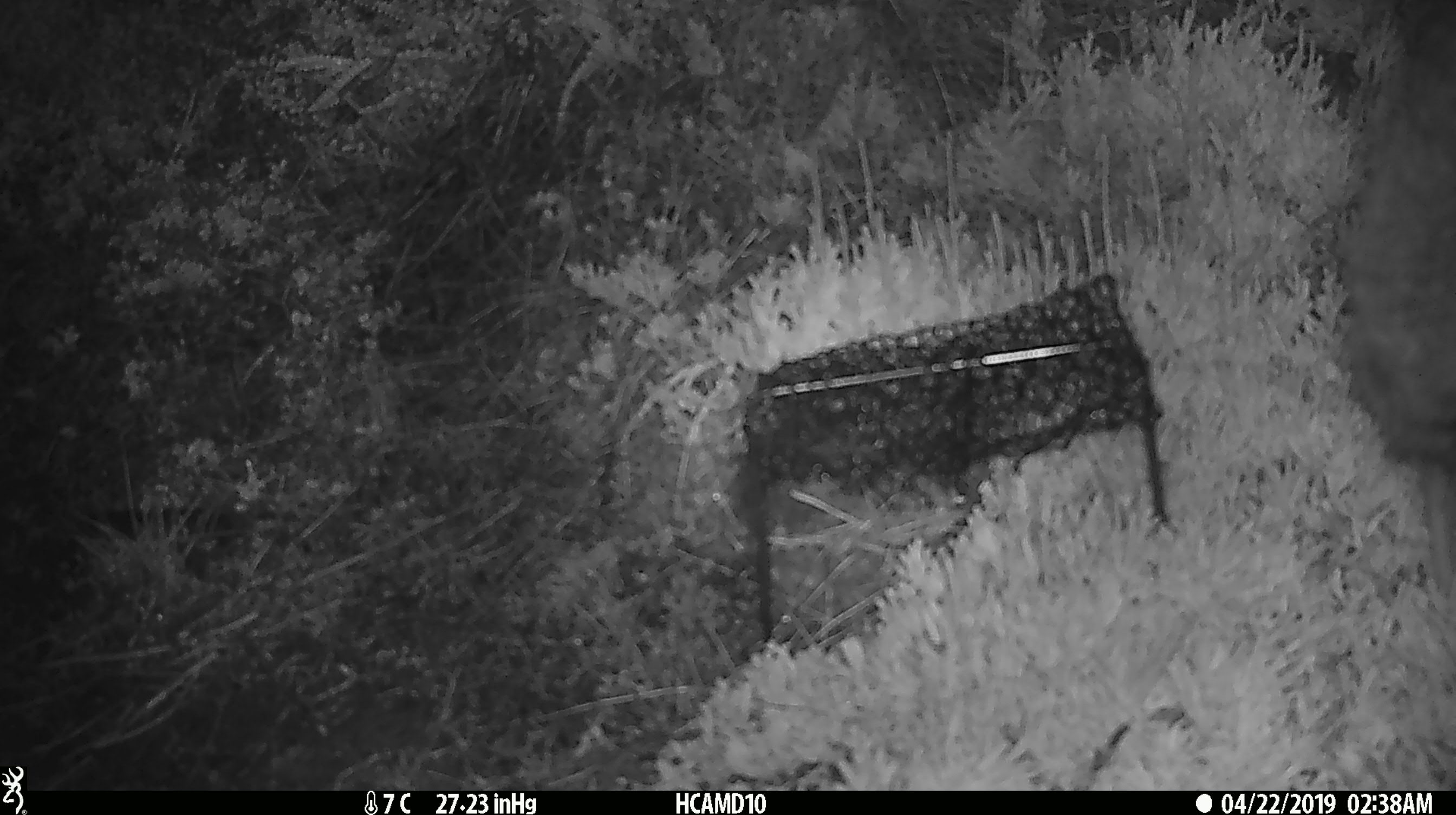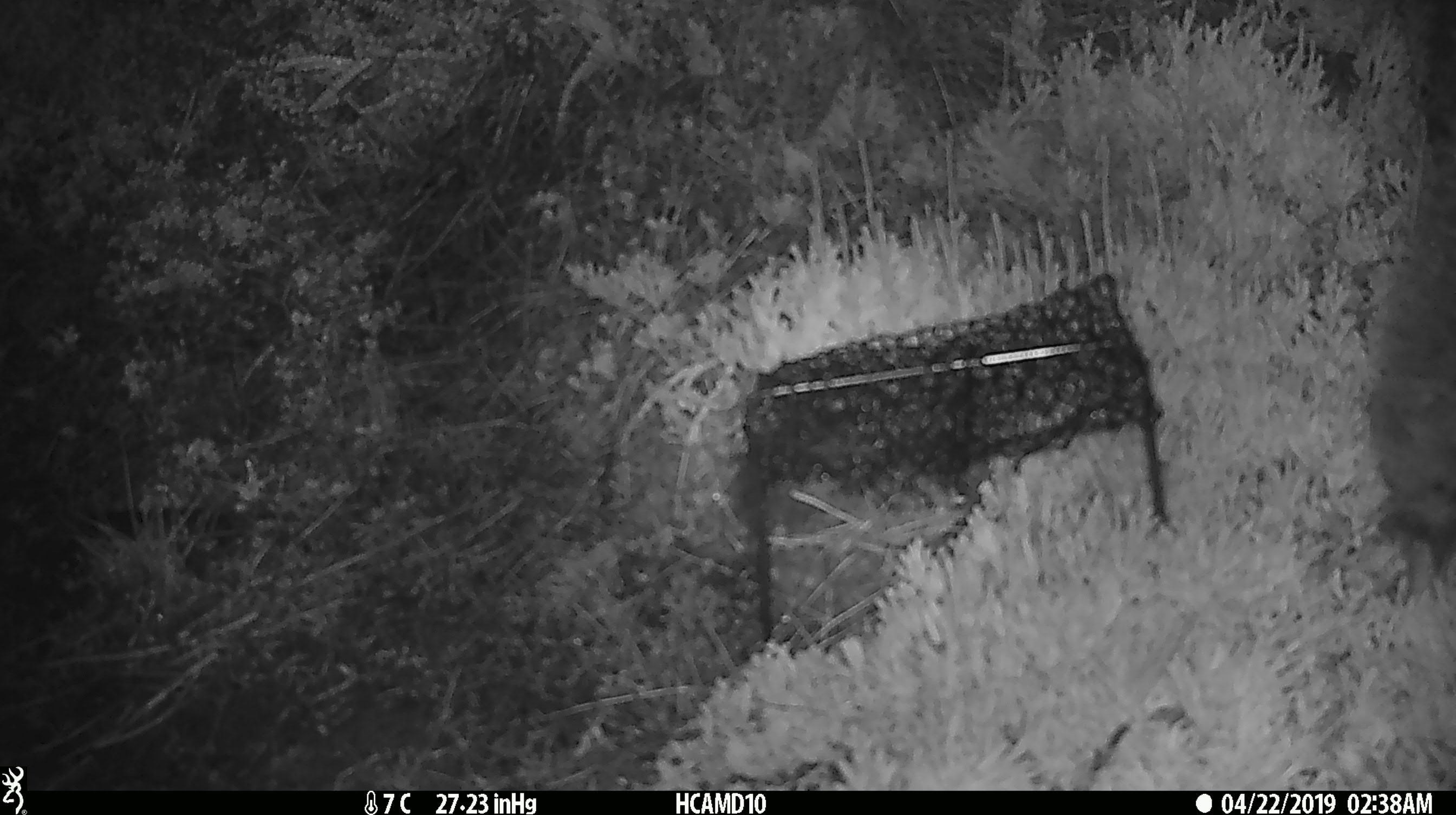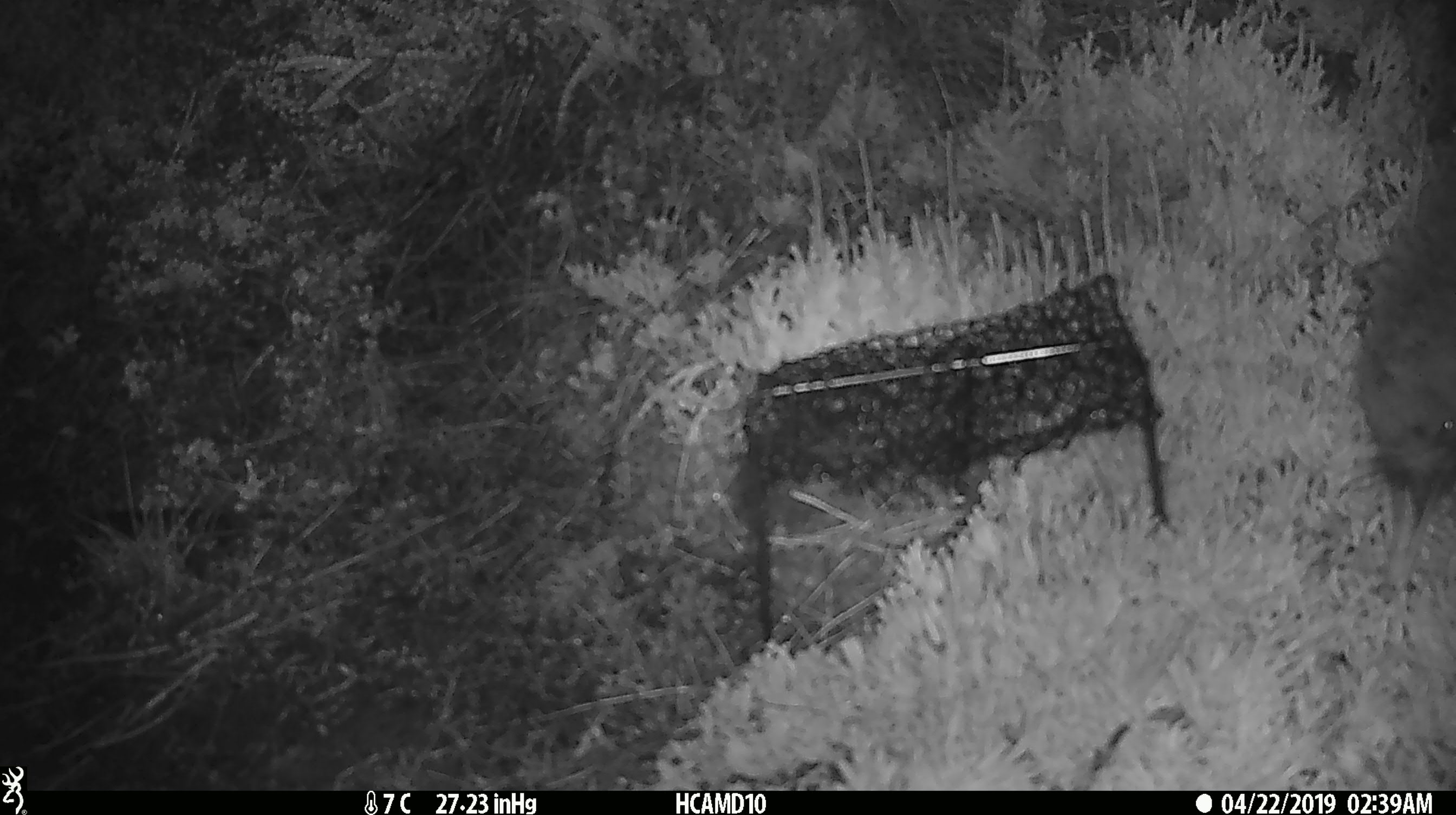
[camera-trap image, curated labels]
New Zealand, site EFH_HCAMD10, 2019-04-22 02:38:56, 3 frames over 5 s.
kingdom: Animalia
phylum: Chordata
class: Aves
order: Apterygiformes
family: Apterygidae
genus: Apteryx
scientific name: Apteryx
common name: kiwi